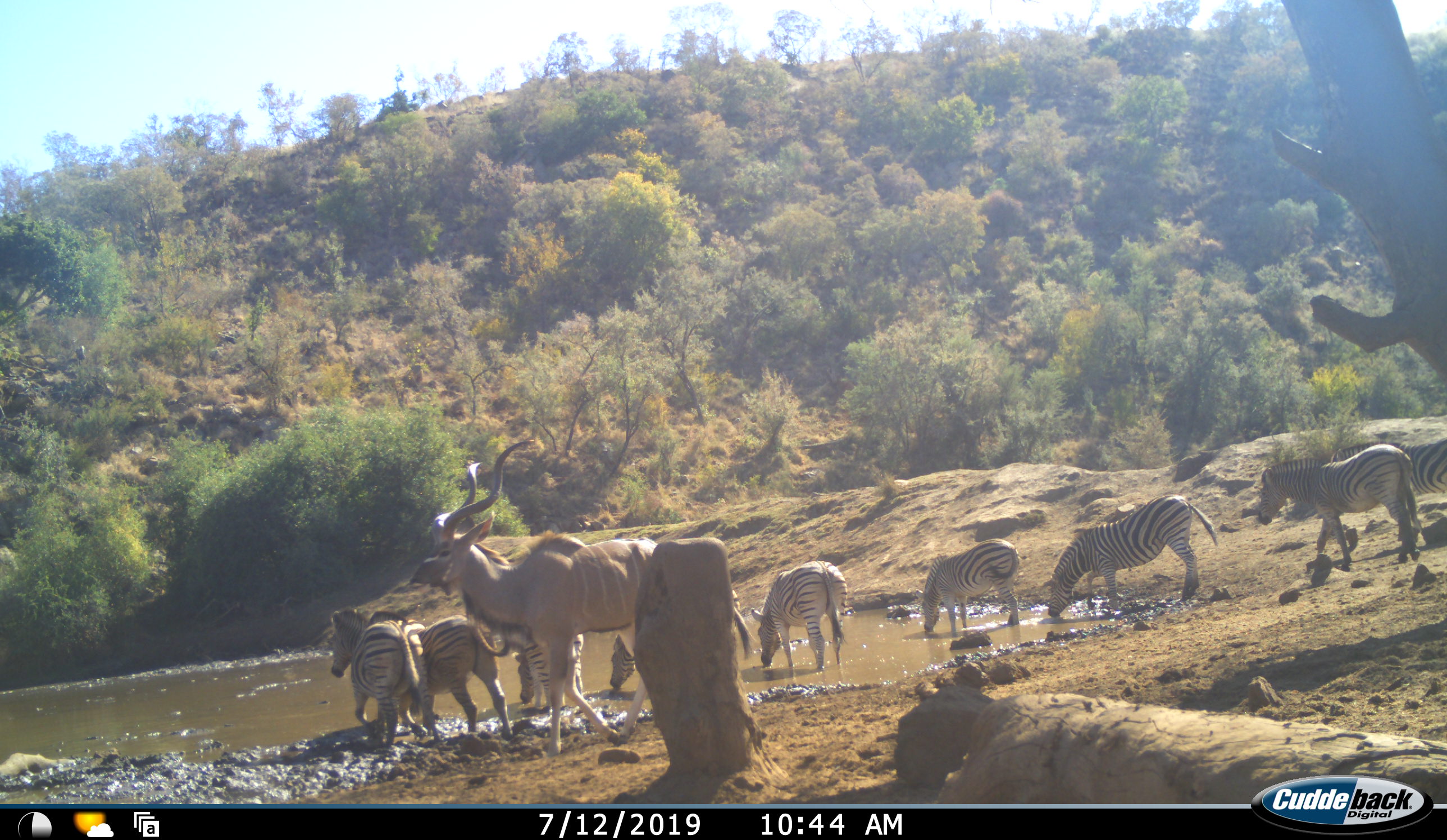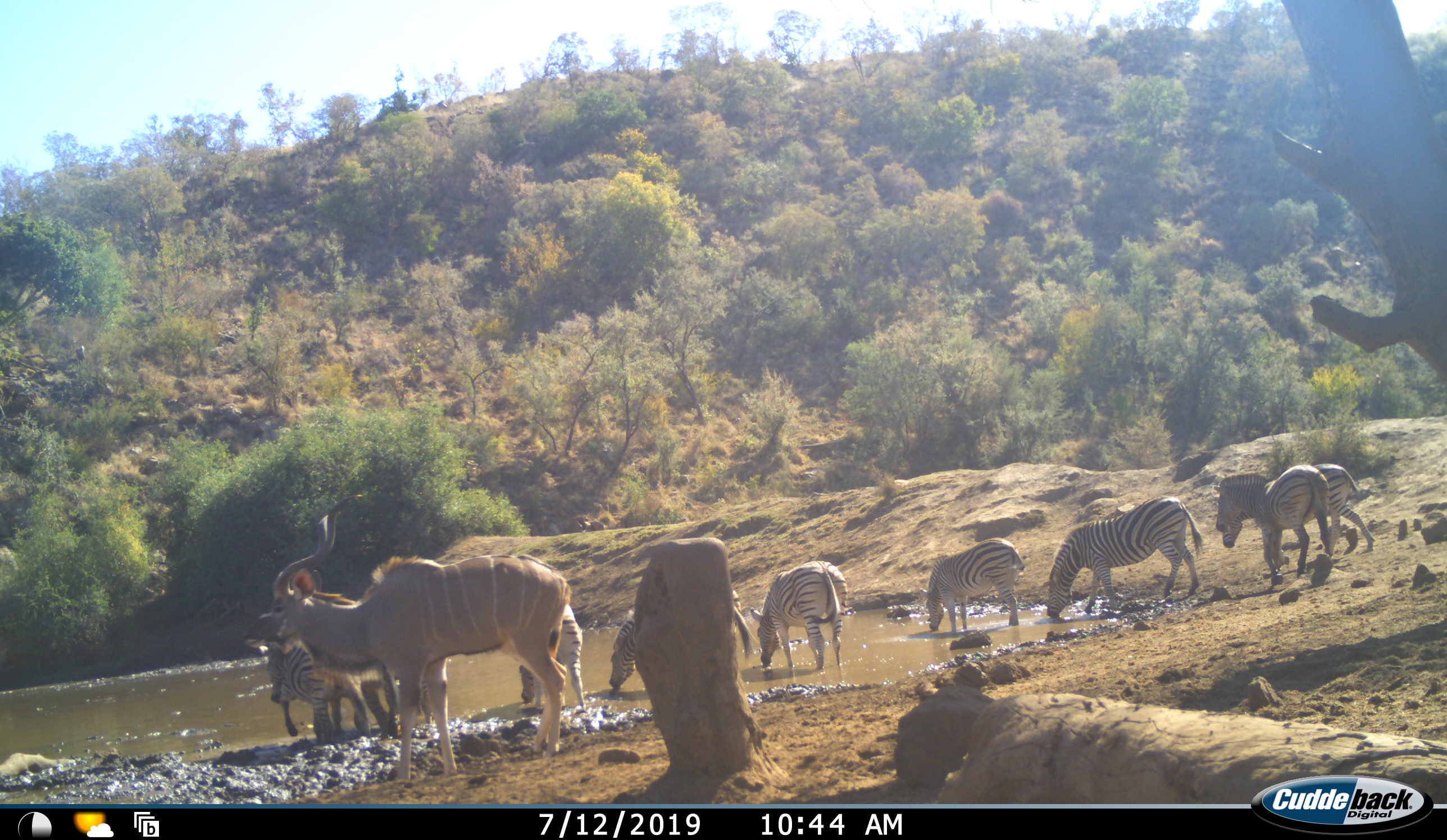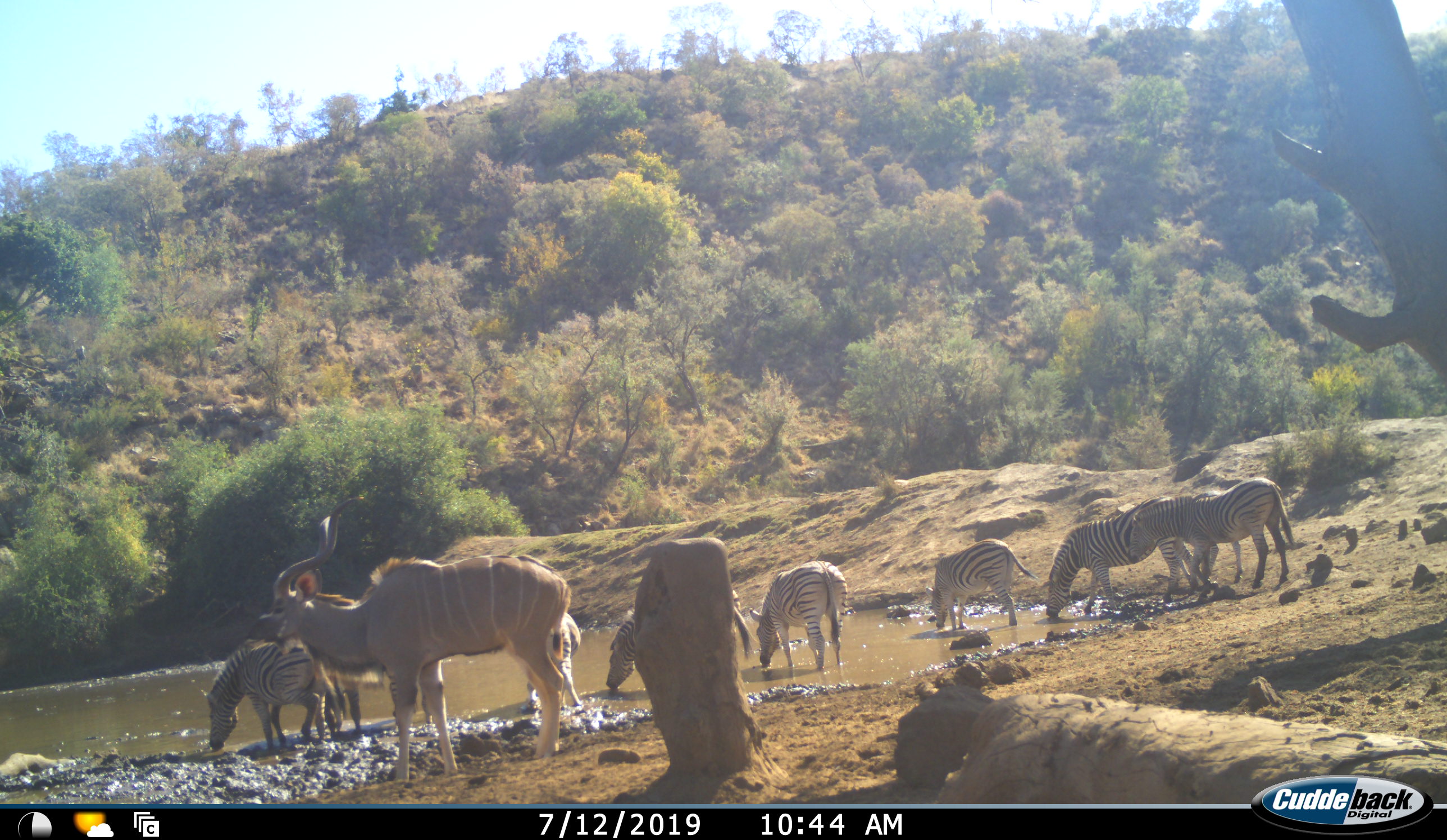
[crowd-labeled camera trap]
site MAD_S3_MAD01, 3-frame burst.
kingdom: Animalia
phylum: Chordata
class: Mammalia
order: Artiodactyla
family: Bovidae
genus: Tragelaphus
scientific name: Tragelaphus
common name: kudu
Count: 1.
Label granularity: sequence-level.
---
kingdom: Animalia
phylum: Chordata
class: Mammalia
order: Perissodactyla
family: Equidae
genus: Equus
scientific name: Equus quagga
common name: plains zebra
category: zebraplains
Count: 9.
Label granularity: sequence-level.